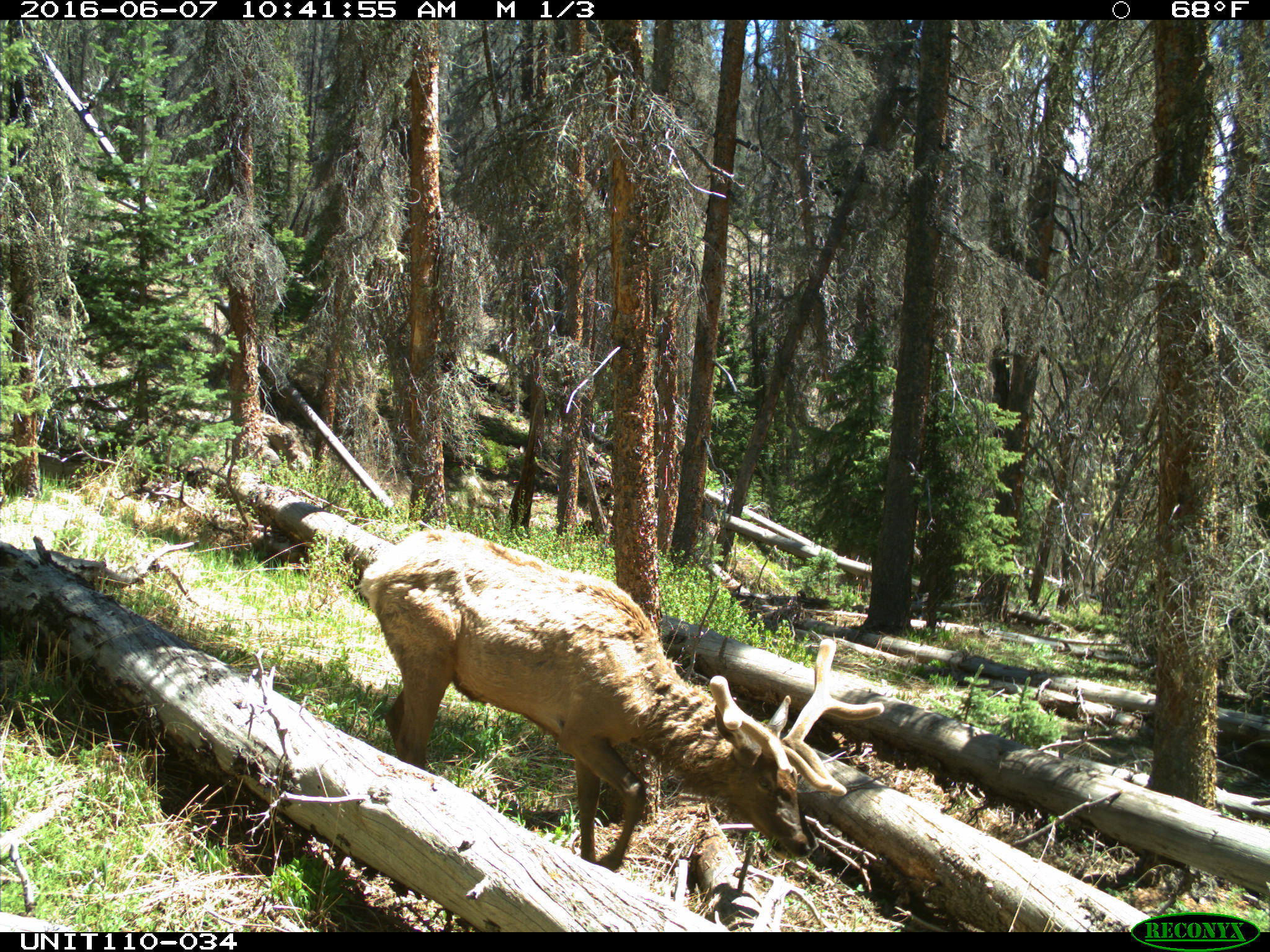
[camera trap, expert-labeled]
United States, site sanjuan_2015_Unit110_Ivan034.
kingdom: Animalia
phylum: Chordata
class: Mammalia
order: Artiodactyla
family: Cervidae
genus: Cervus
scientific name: Cervus elaphus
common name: red deer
Cervus elaphus (red deer).